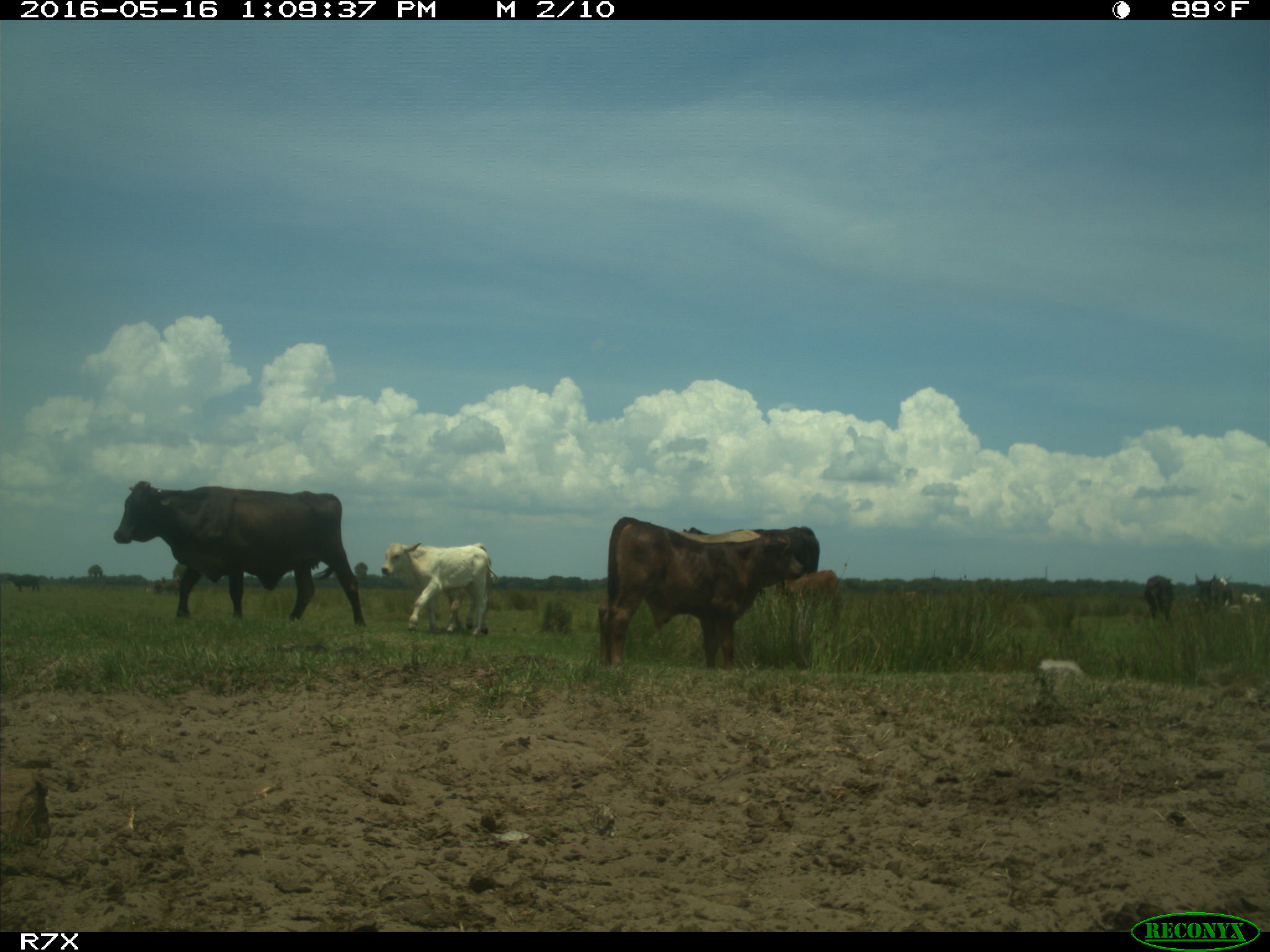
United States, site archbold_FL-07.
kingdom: Animalia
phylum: Chordata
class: Mammalia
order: Artiodactyla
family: Bovidae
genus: Bos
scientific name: Bos taurus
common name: domestic cow